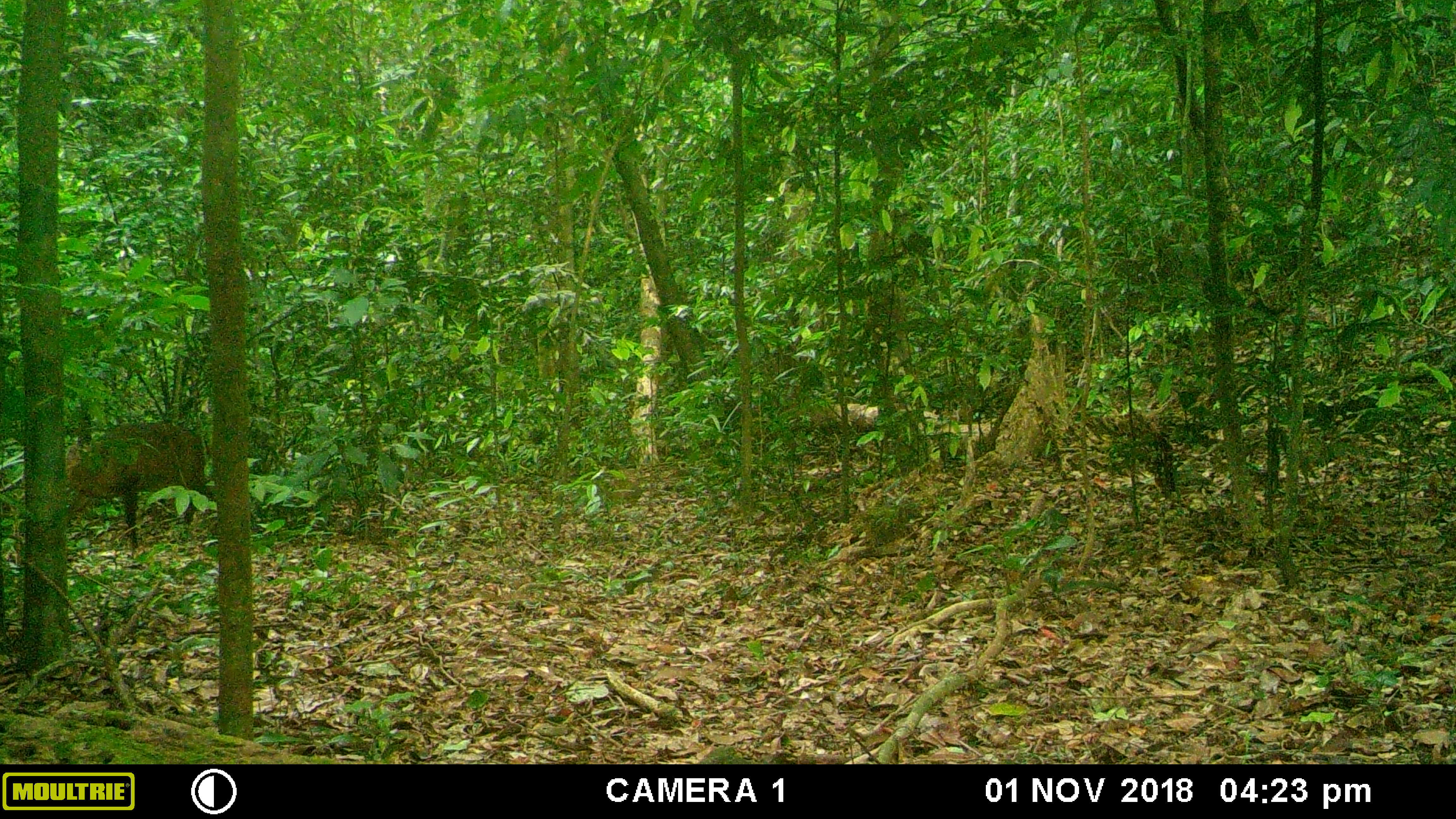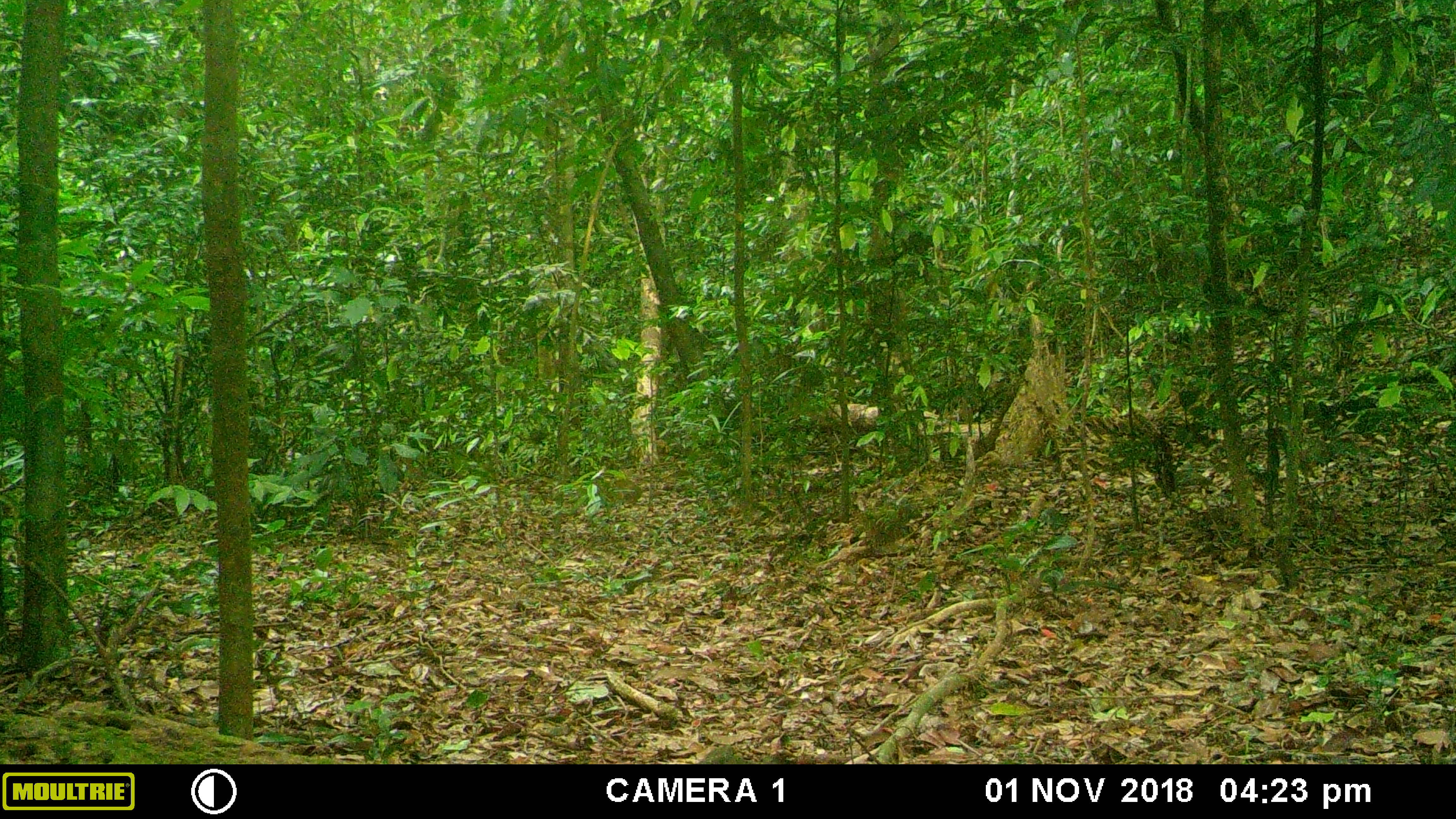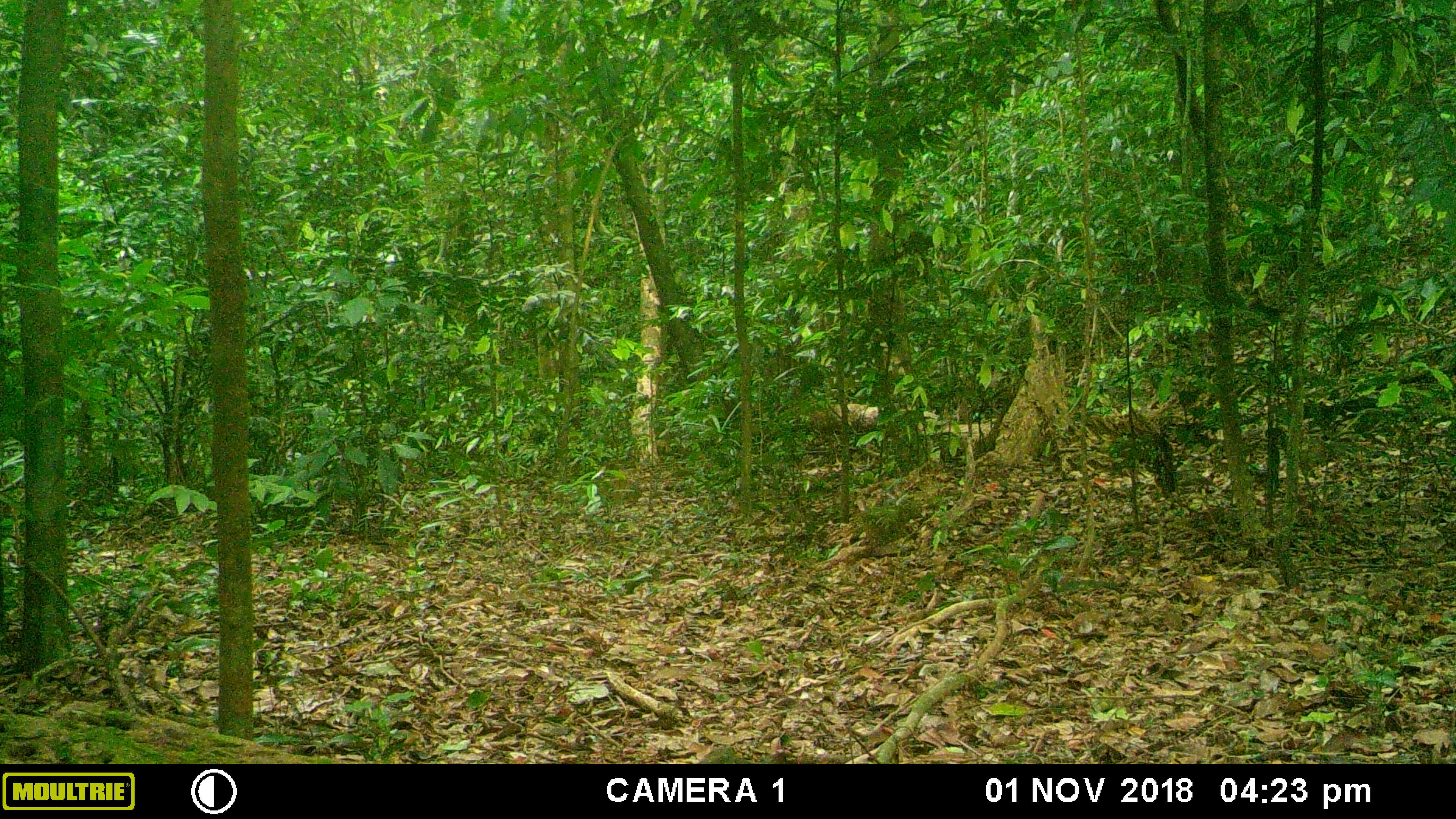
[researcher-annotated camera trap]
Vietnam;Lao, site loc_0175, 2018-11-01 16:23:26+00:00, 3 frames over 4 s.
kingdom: Animalia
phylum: Chordata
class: Mammalia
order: Artiodactyla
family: Cervidae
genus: Muntiacus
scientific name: Muntiacus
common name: muntjacs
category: unidentified muntjac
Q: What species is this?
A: Unidentified muntjac (muntjacs) (Muntiacus).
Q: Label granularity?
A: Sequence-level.